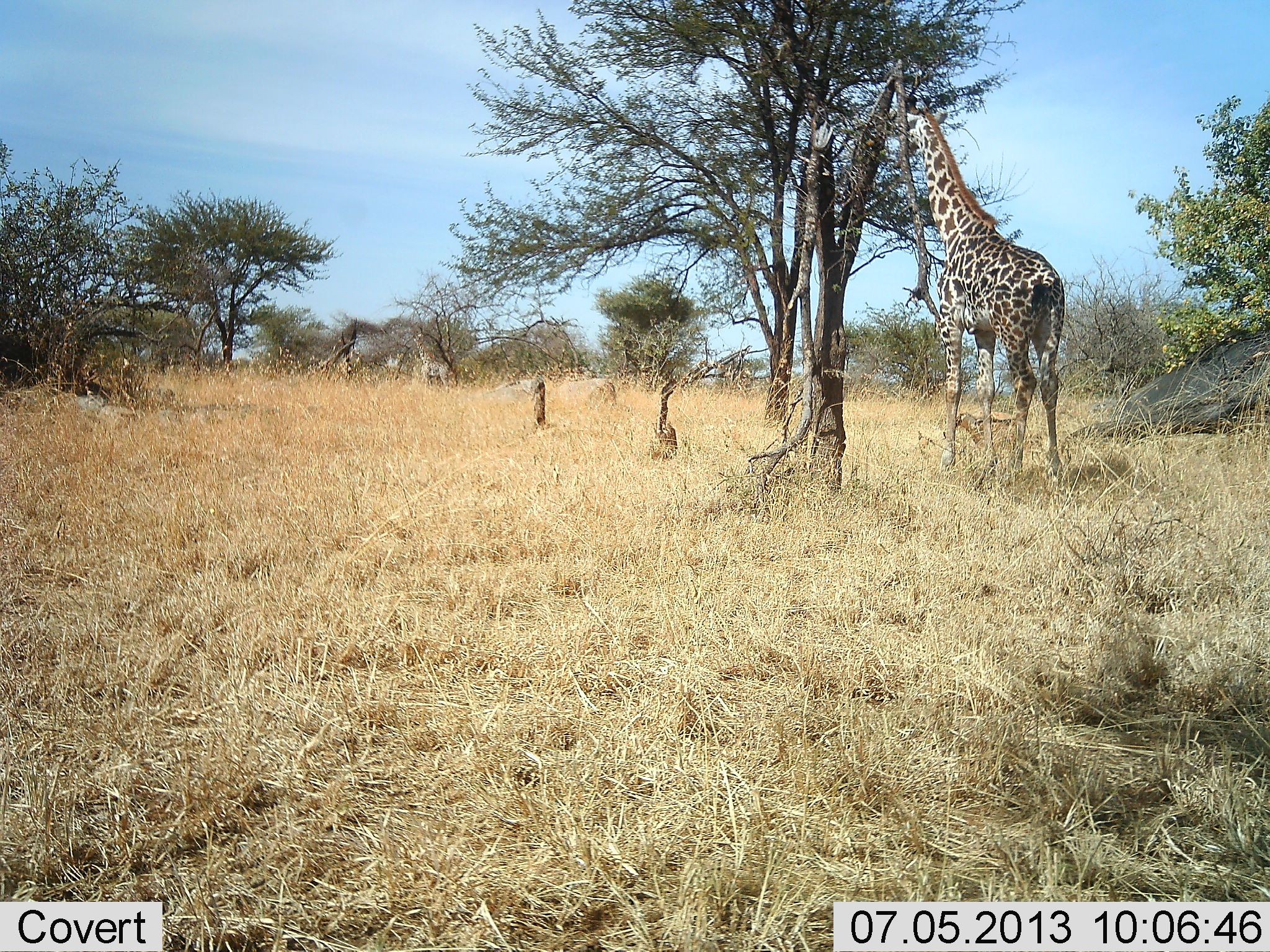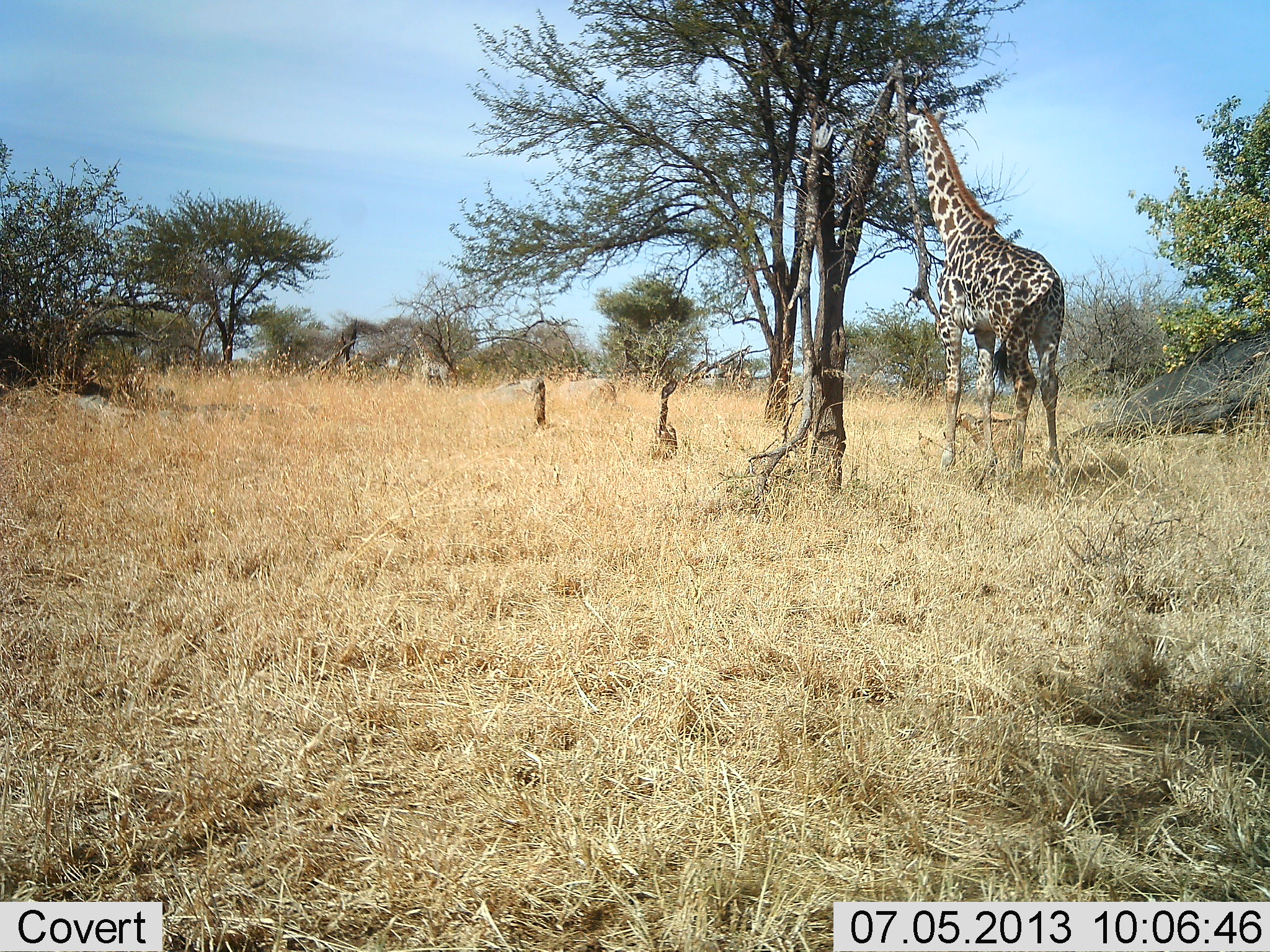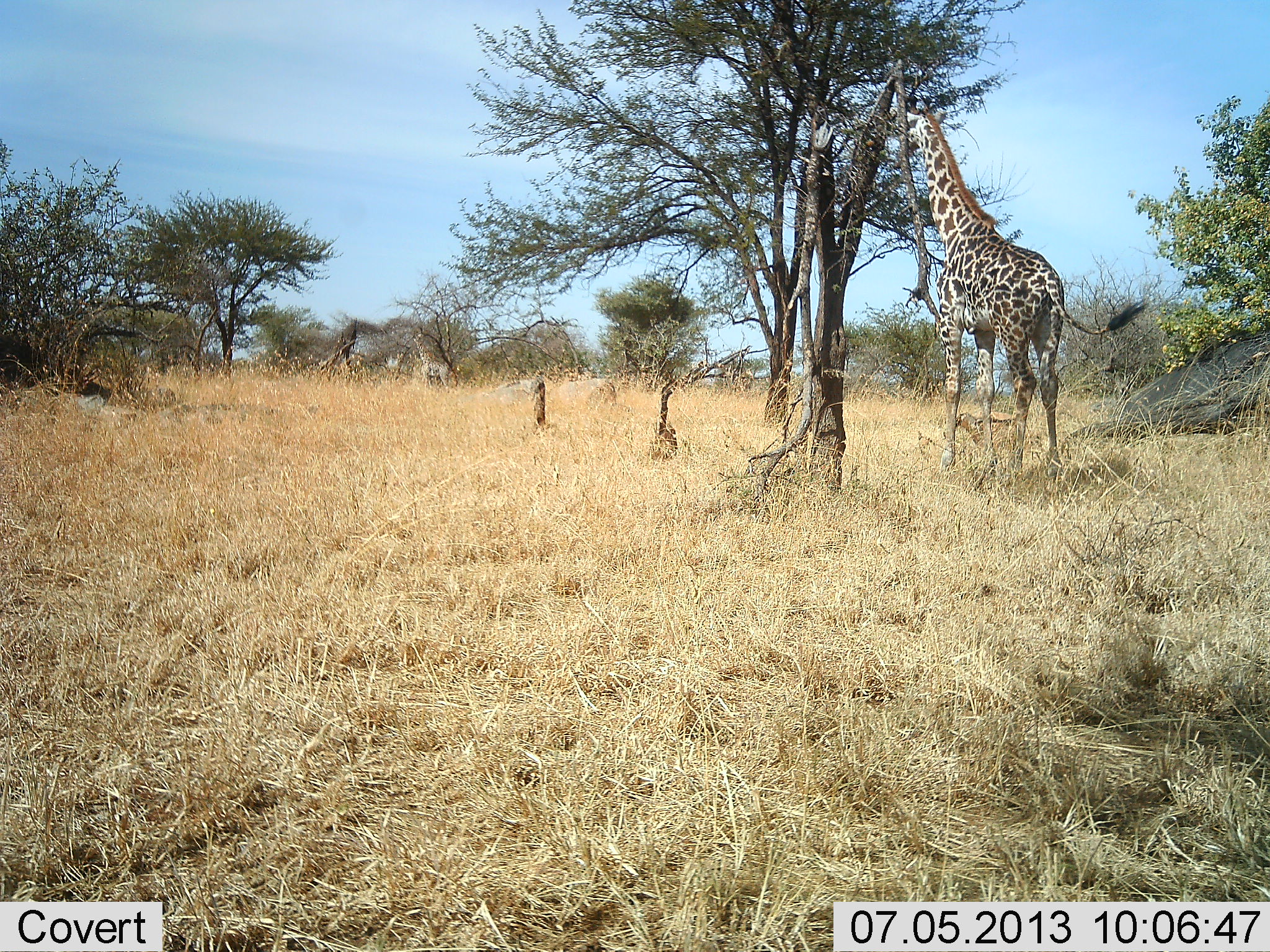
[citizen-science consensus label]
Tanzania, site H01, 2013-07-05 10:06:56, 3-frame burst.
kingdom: Animalia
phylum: Chordata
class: Mammalia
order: Artiodactyla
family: Giraffidae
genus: Giraffa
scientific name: Giraffa camelopardalis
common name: giraffe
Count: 1.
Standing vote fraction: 80%.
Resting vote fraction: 0%.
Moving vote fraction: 0%.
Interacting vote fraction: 0%.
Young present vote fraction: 0%.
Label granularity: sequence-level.